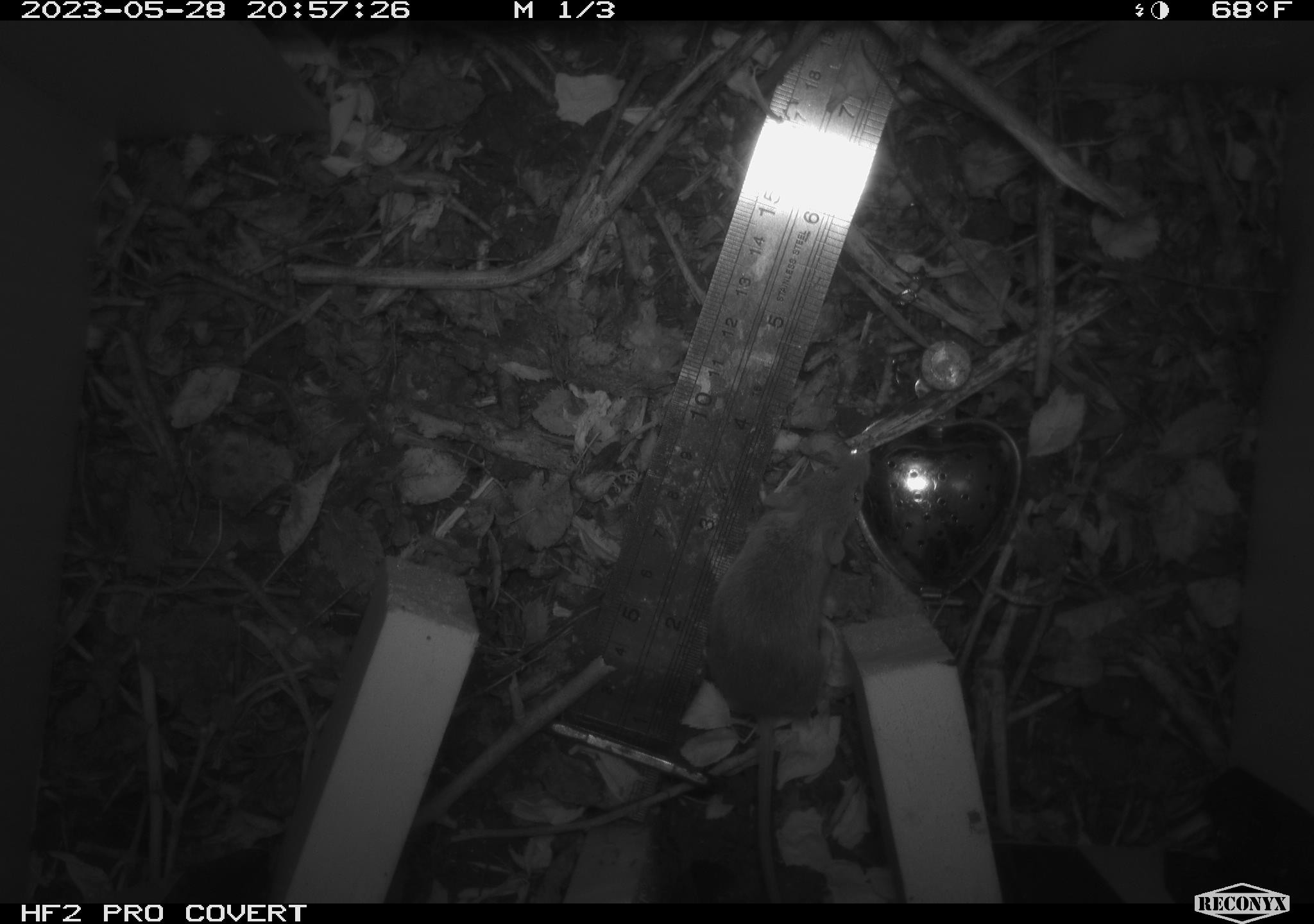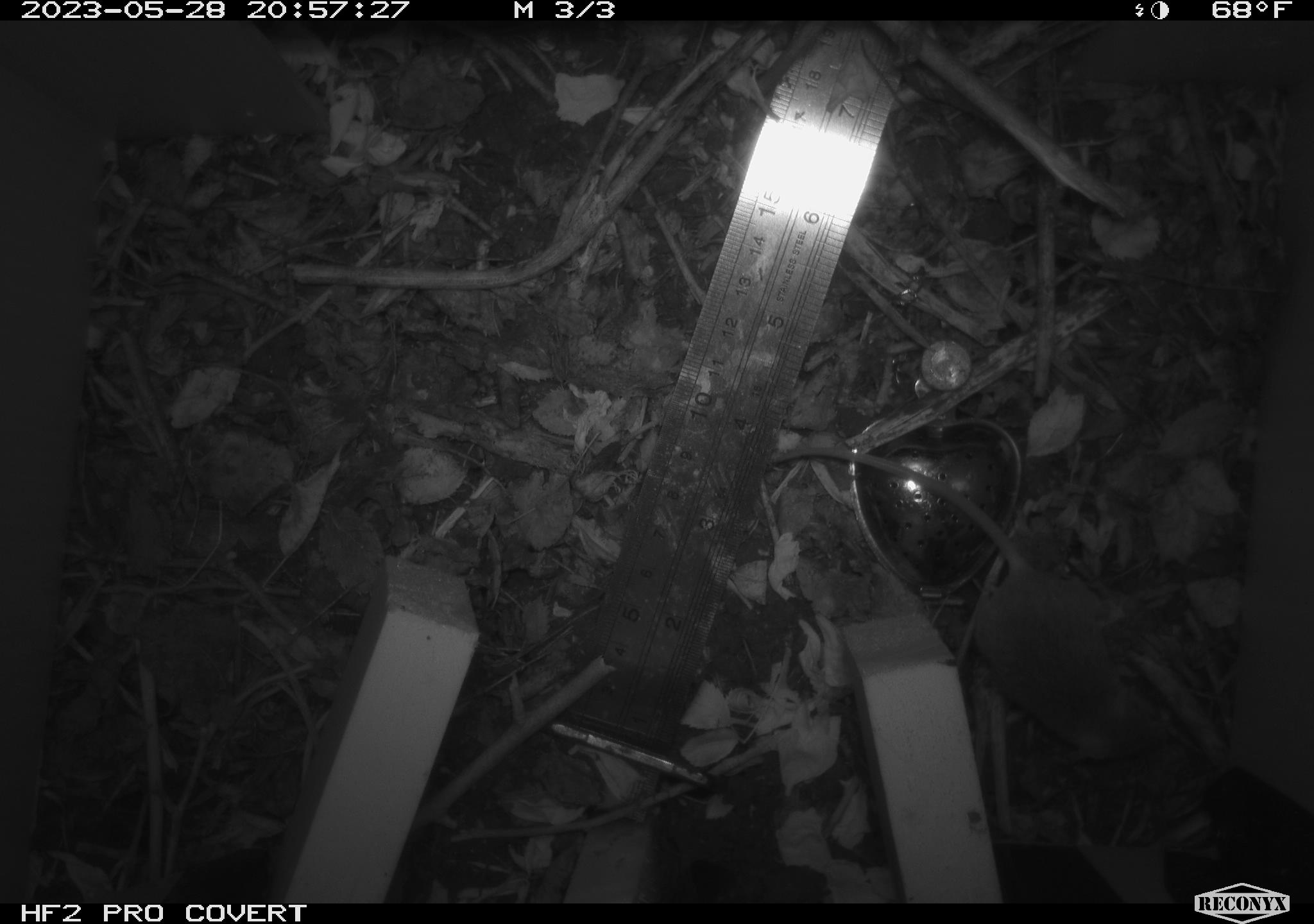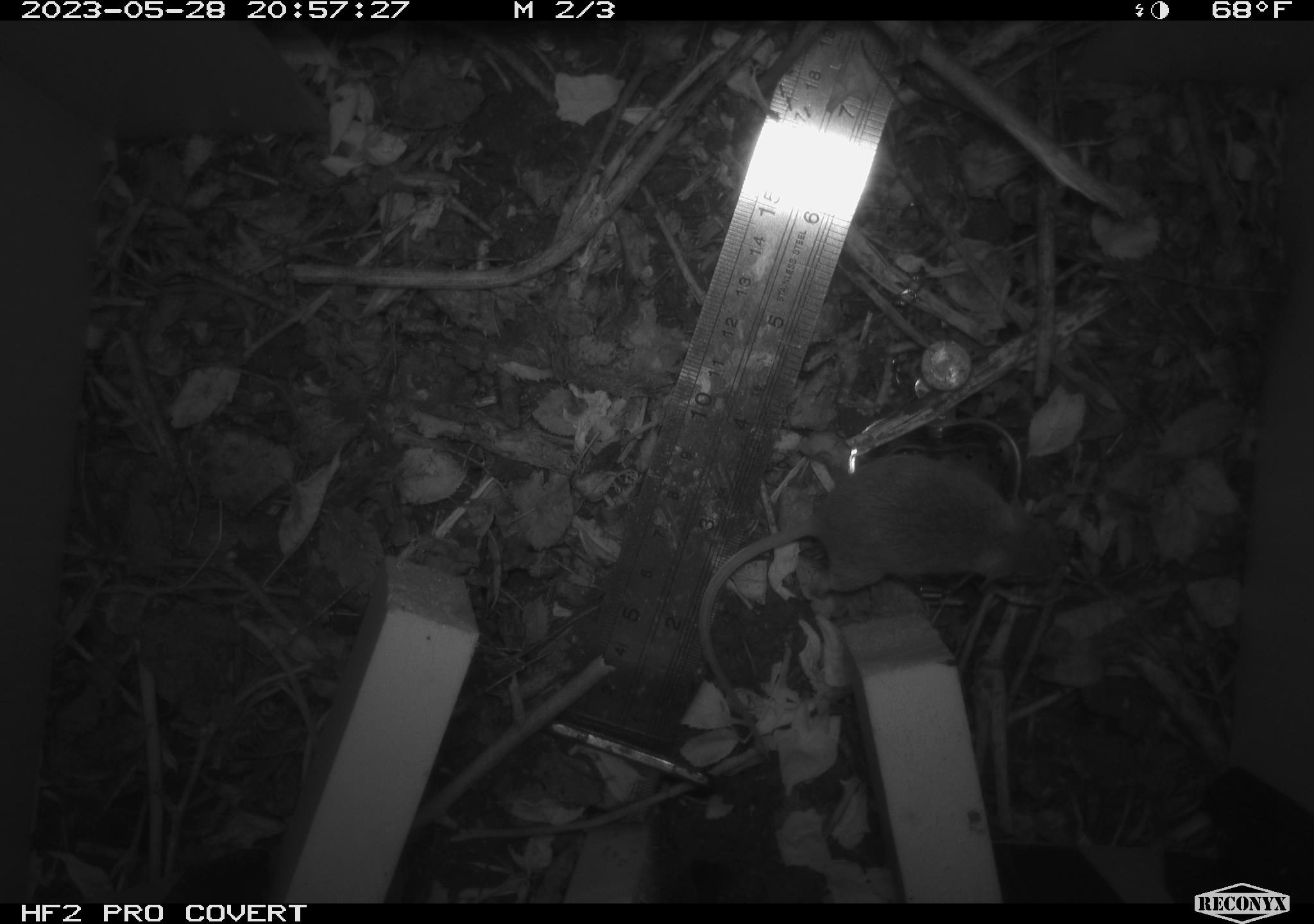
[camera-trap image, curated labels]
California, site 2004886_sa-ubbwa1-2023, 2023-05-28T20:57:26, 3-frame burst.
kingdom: Animalia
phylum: Chordata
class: Mammalia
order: Rodentia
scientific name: Rodentia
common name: rodent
Rodent (Rodentia).